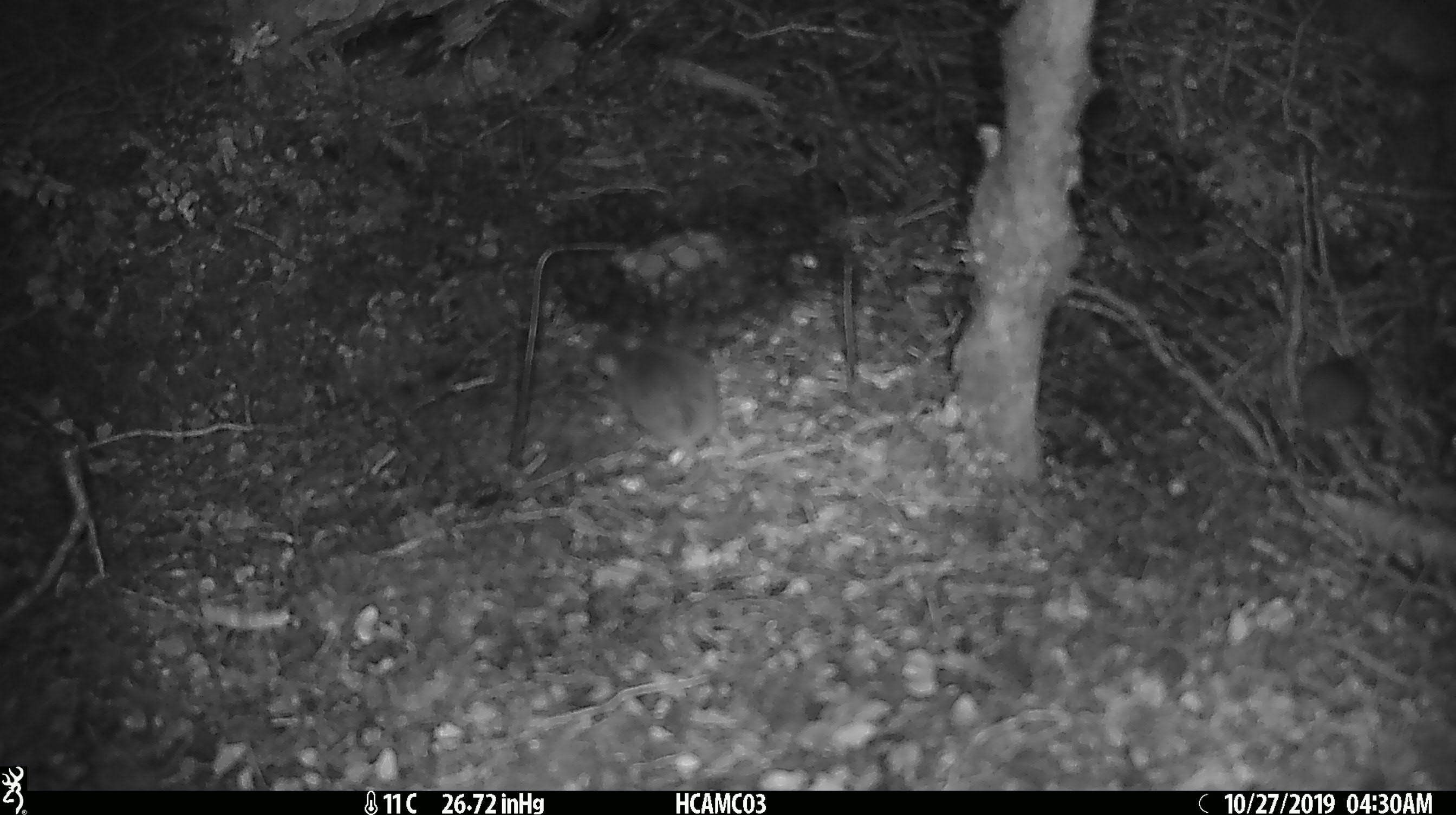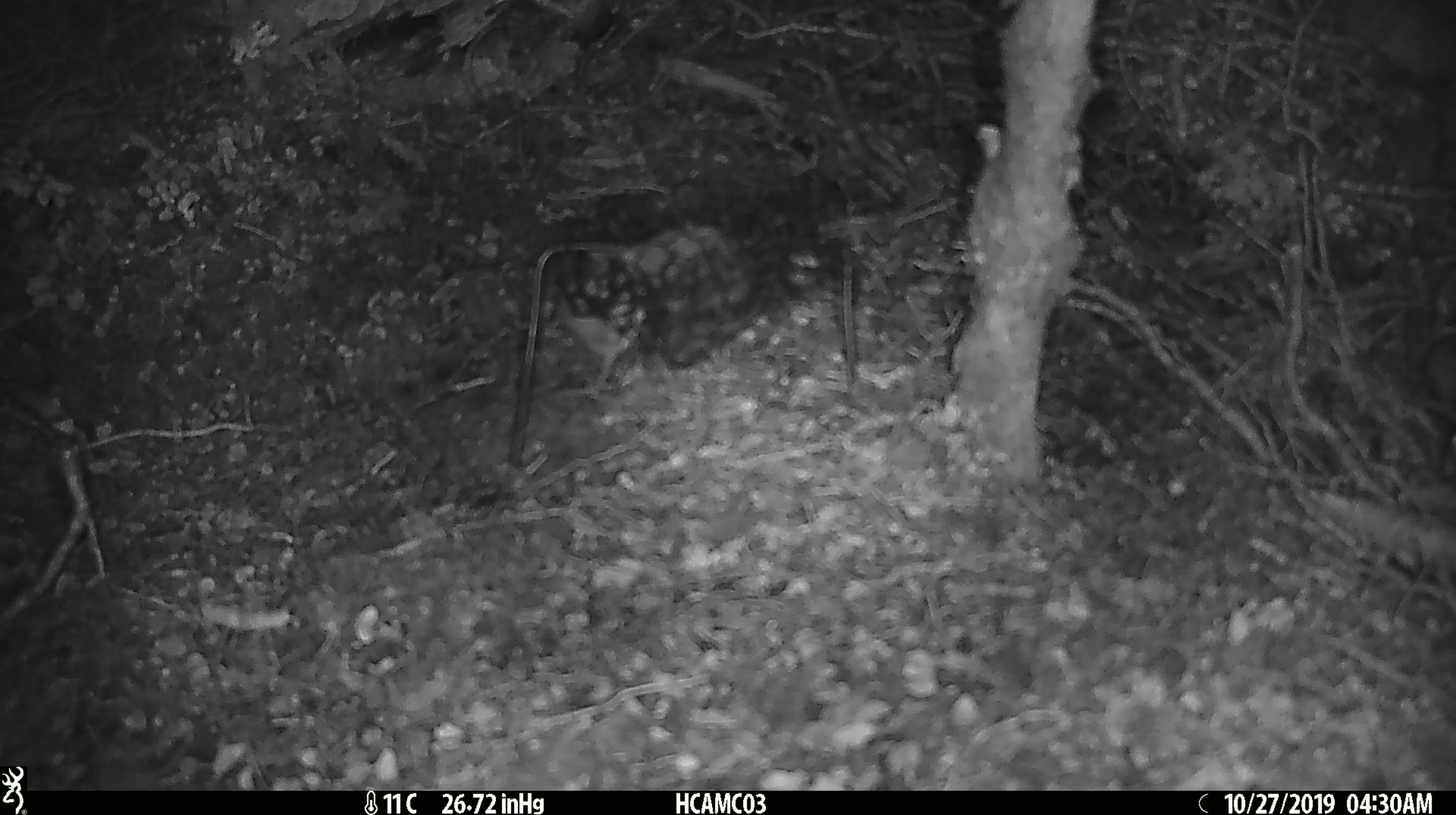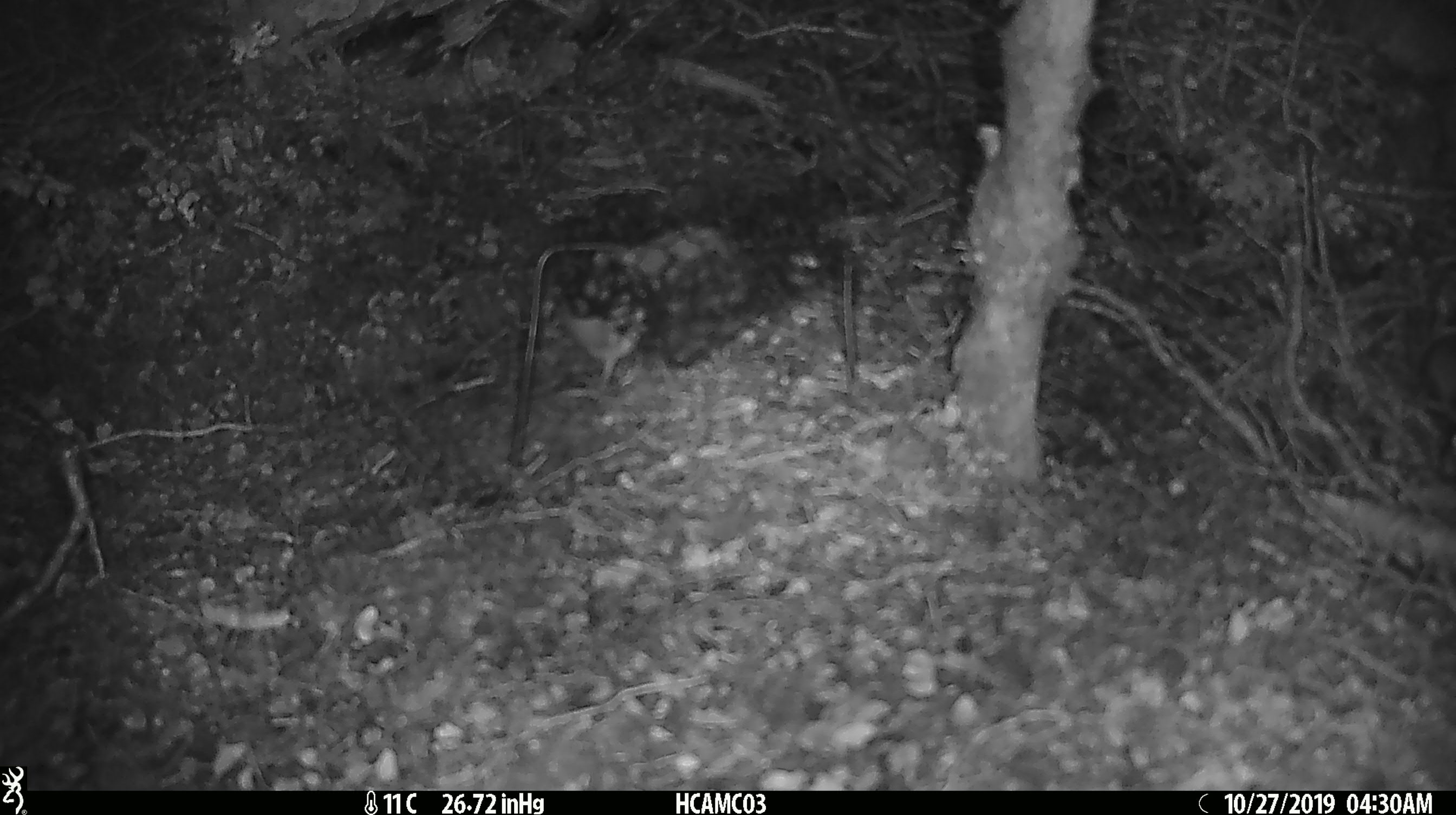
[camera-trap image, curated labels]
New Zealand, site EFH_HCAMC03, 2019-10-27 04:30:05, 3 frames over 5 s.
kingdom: Animalia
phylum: Chordata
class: Mammalia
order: Rodentia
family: Muridae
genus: Mus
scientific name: Mus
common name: mouse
Mouse (Mus).